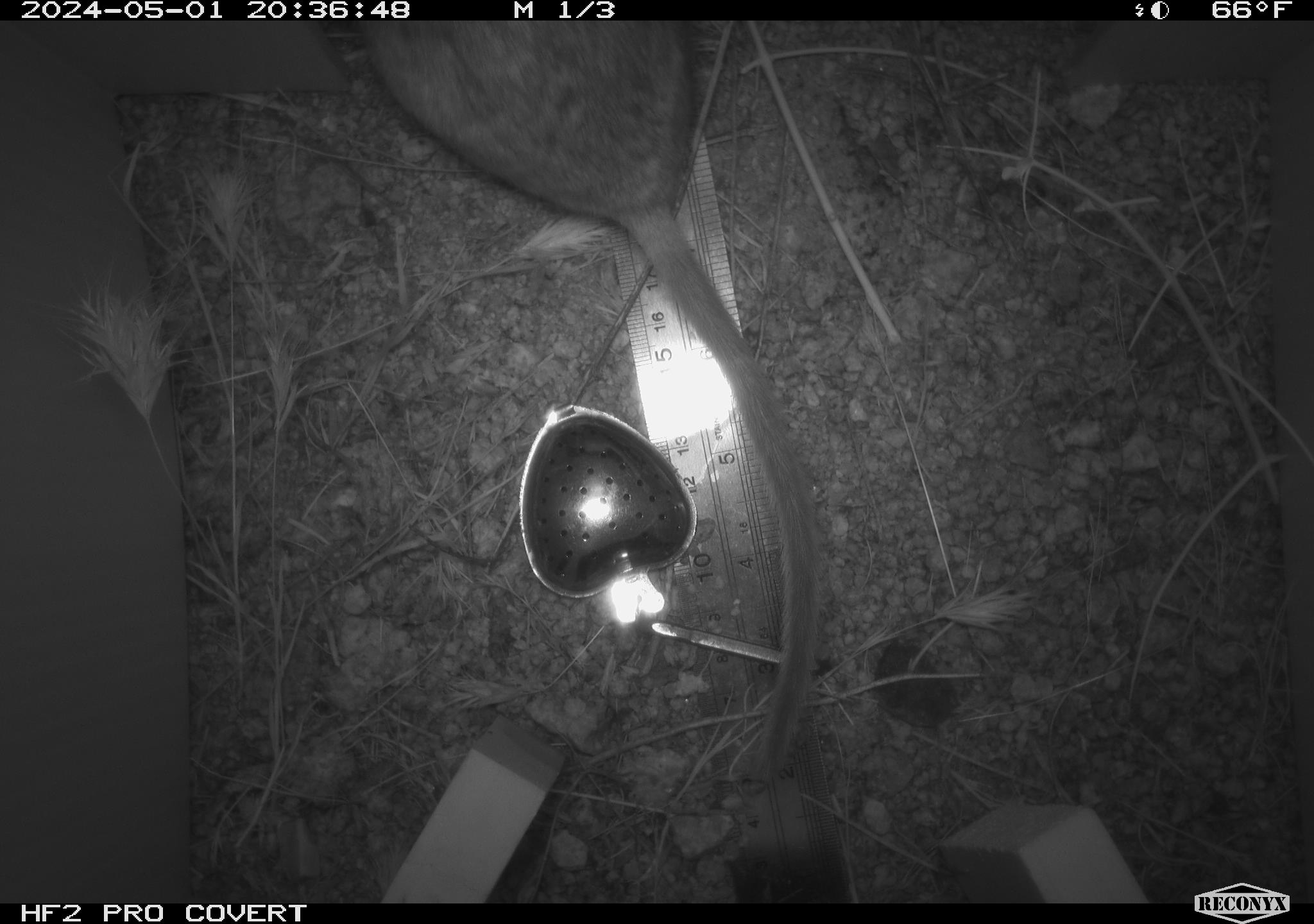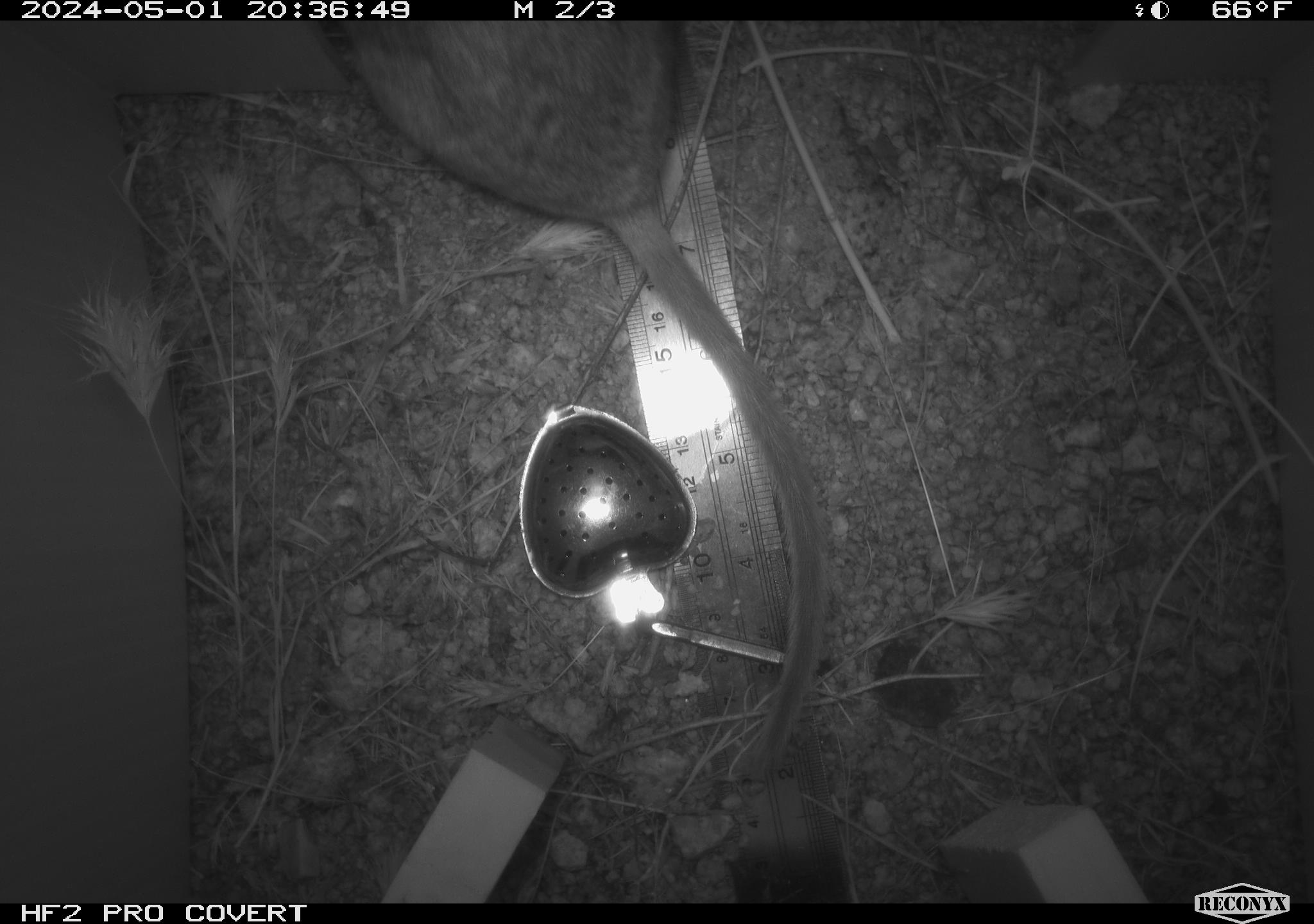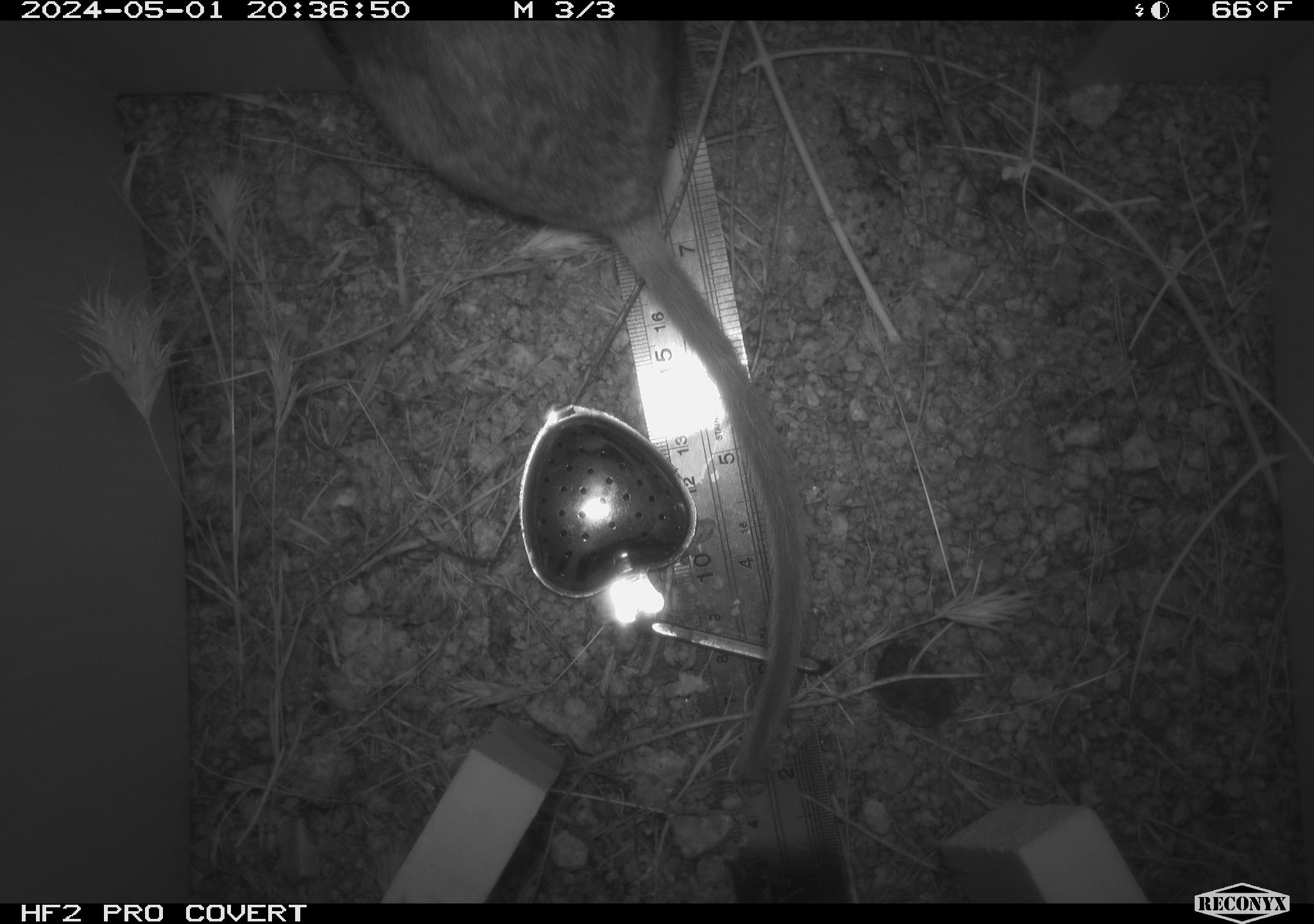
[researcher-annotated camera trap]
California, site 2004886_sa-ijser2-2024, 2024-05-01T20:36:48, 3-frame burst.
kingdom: Animalia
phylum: Chordata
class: Mammalia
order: Rodentia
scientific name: Rodentia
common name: woodrat or rat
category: woodrat or rat species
Woodrat or rat species (woodrat or rat) (Rodentia).